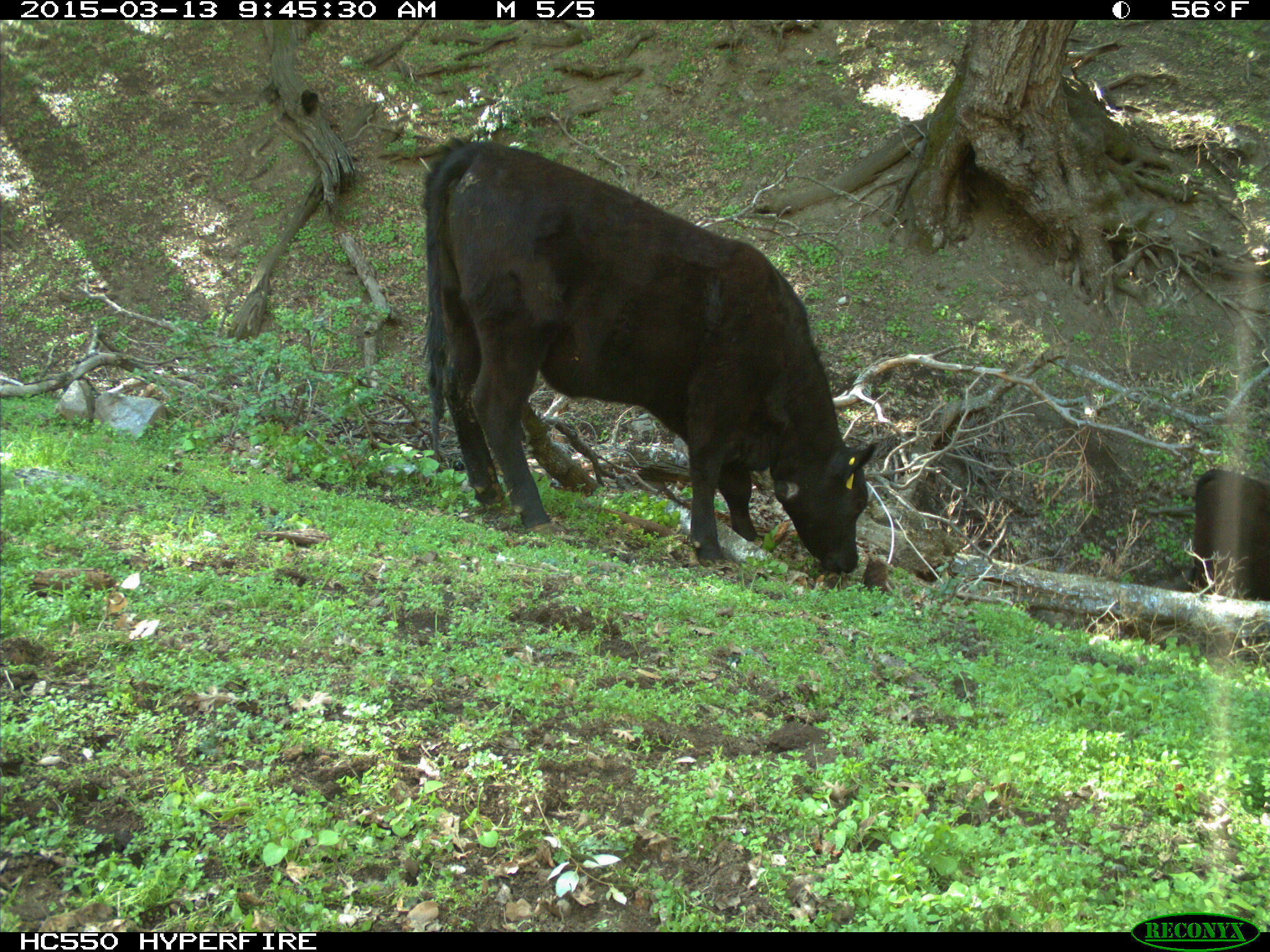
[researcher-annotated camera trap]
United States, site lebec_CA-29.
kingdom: Animalia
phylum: Chordata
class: Mammalia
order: Artiodactyla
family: Bovidae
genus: Bos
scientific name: Bos taurus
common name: domestic cow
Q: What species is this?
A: Bos taurus (domestic cow).